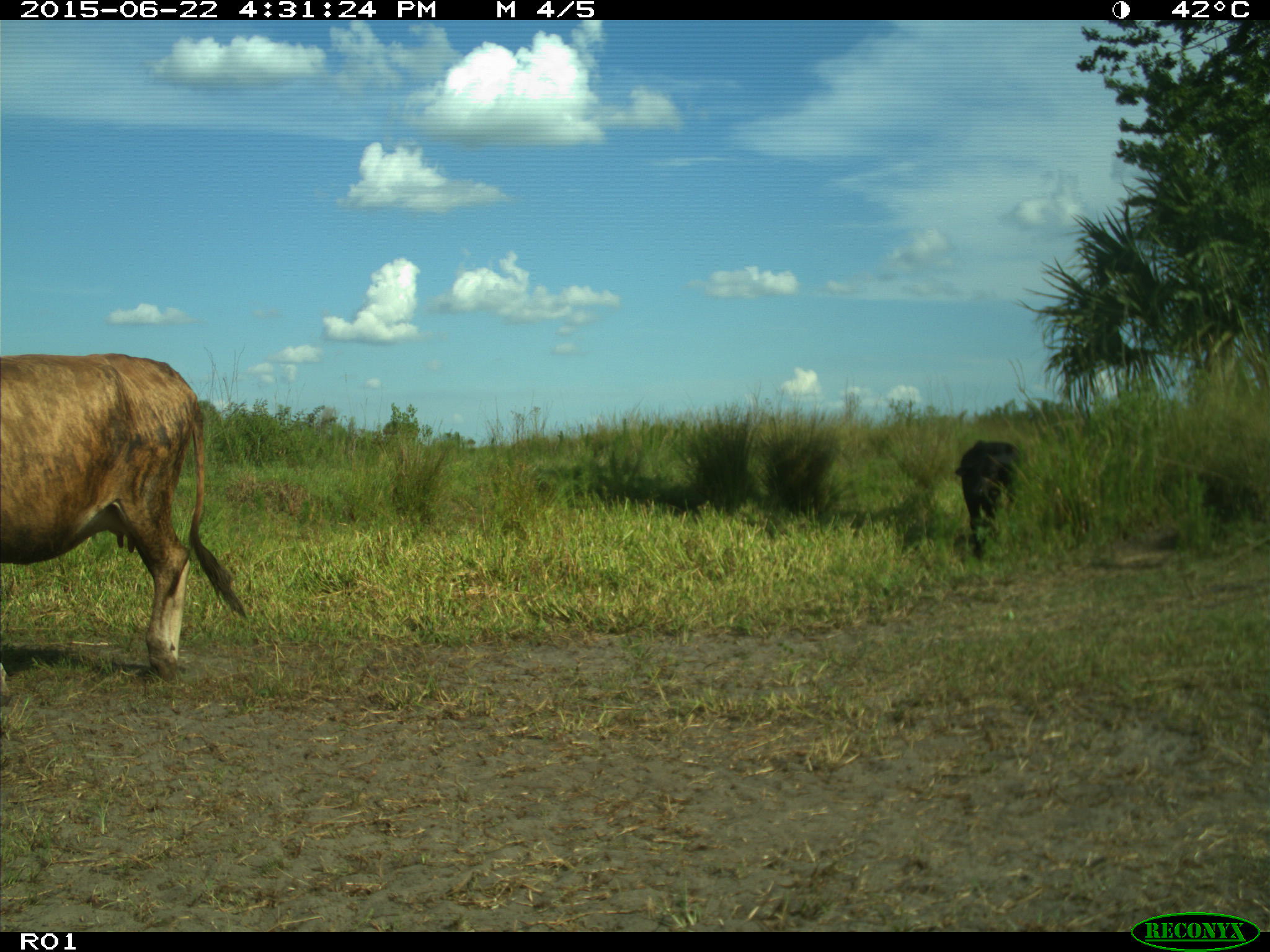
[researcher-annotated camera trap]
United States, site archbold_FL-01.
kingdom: Animalia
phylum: Chordata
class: Mammalia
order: Artiodactyla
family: Bovidae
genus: Bos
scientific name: Bos taurus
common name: domestic cow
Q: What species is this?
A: Bos taurus (domestic cow).